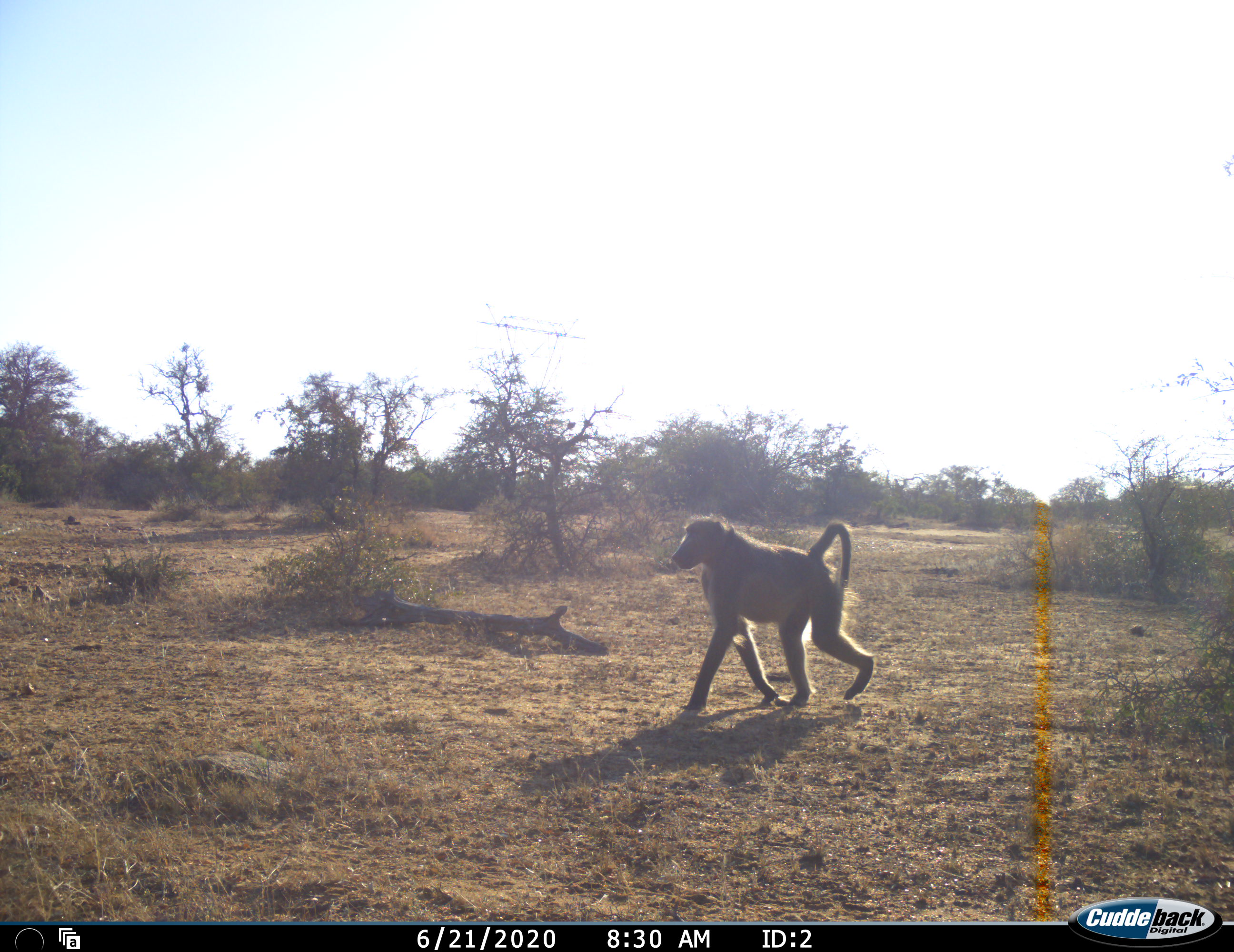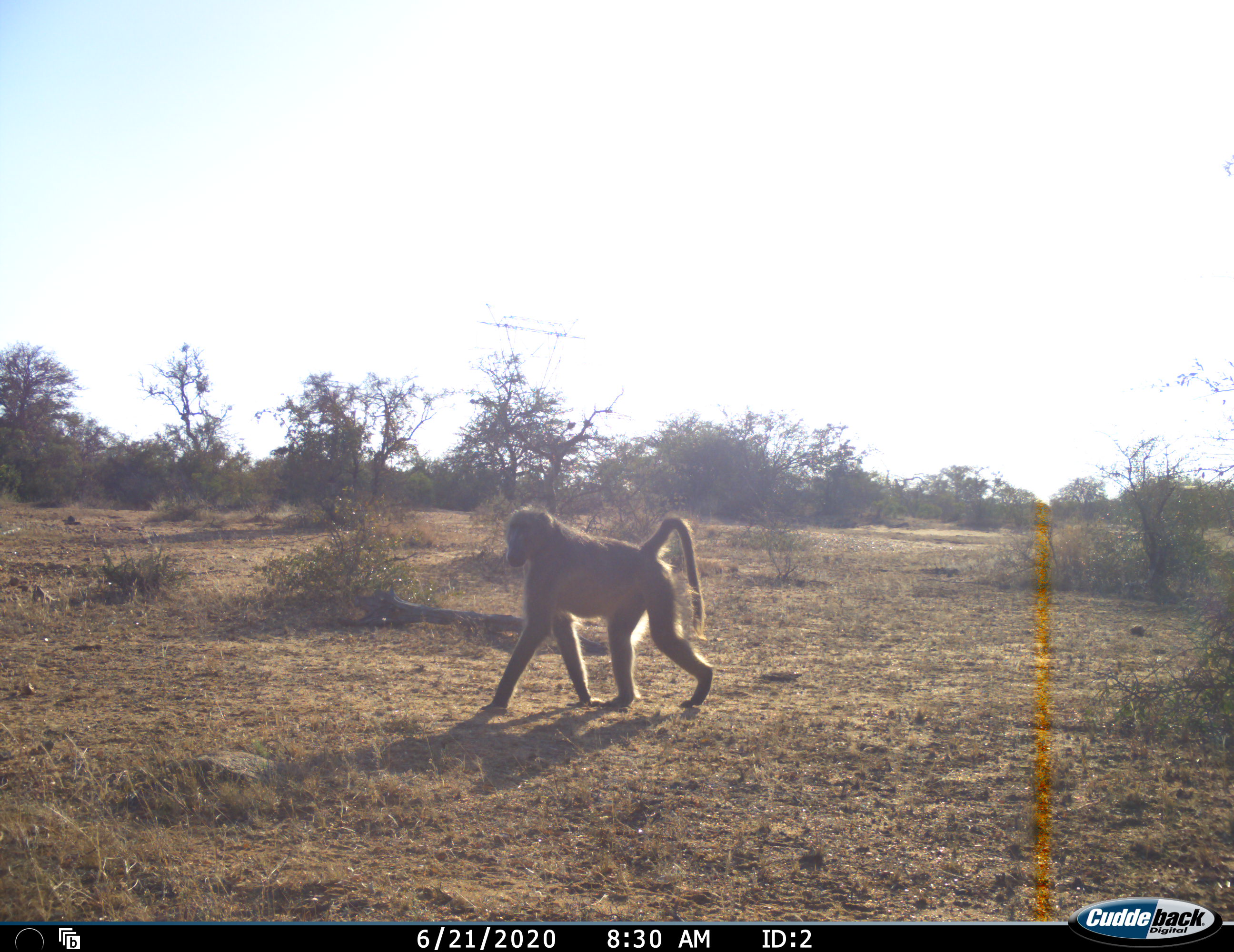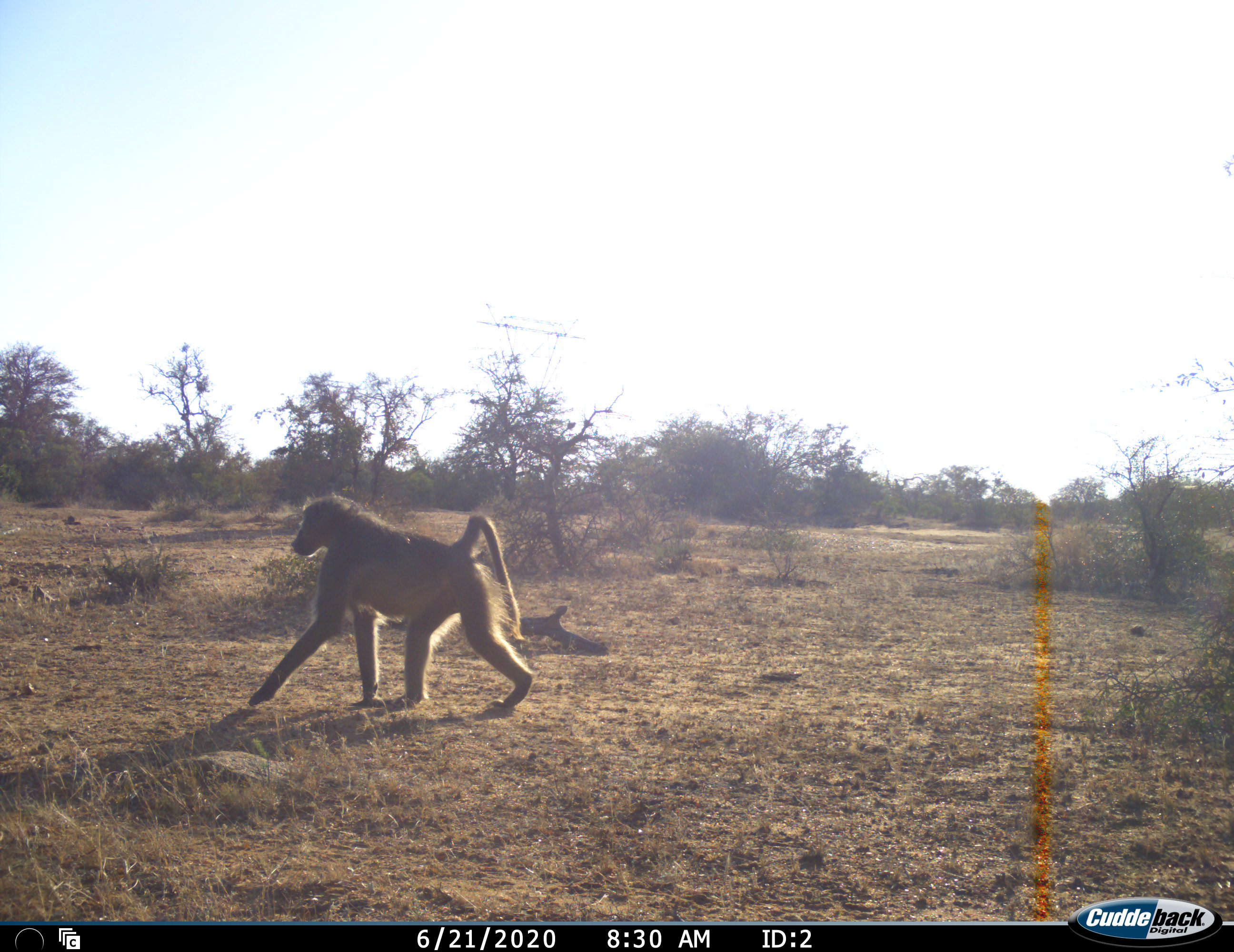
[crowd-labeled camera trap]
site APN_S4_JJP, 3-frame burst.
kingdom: Animalia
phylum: Chordata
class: Mammalia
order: Primates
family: Cercopithecidae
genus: Papio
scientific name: Papio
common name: baboon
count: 1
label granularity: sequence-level